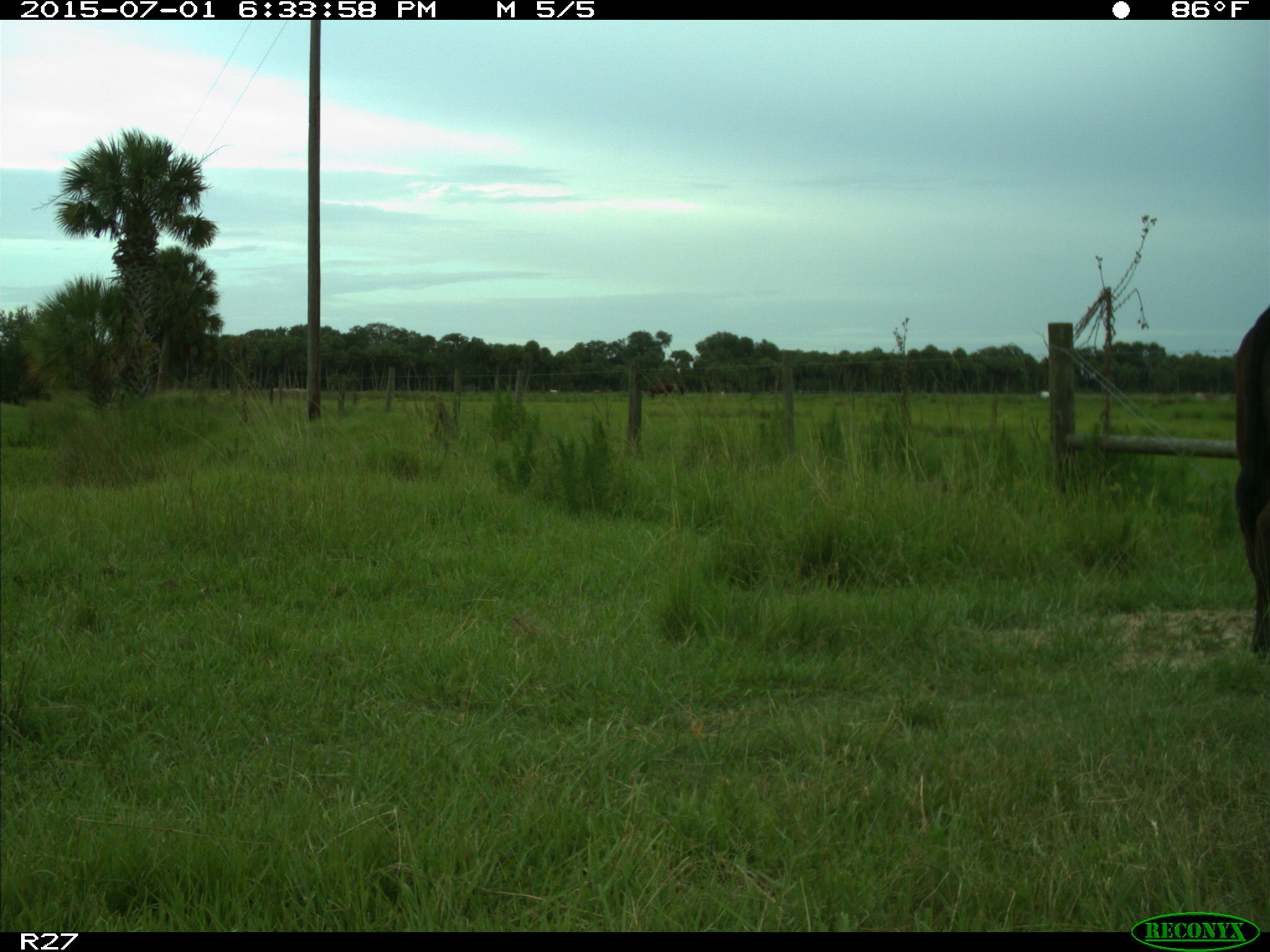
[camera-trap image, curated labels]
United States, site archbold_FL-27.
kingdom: Animalia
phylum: Chordata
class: Mammalia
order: Artiodactyla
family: Bovidae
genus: Bos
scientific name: Bos taurus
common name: domestic cow